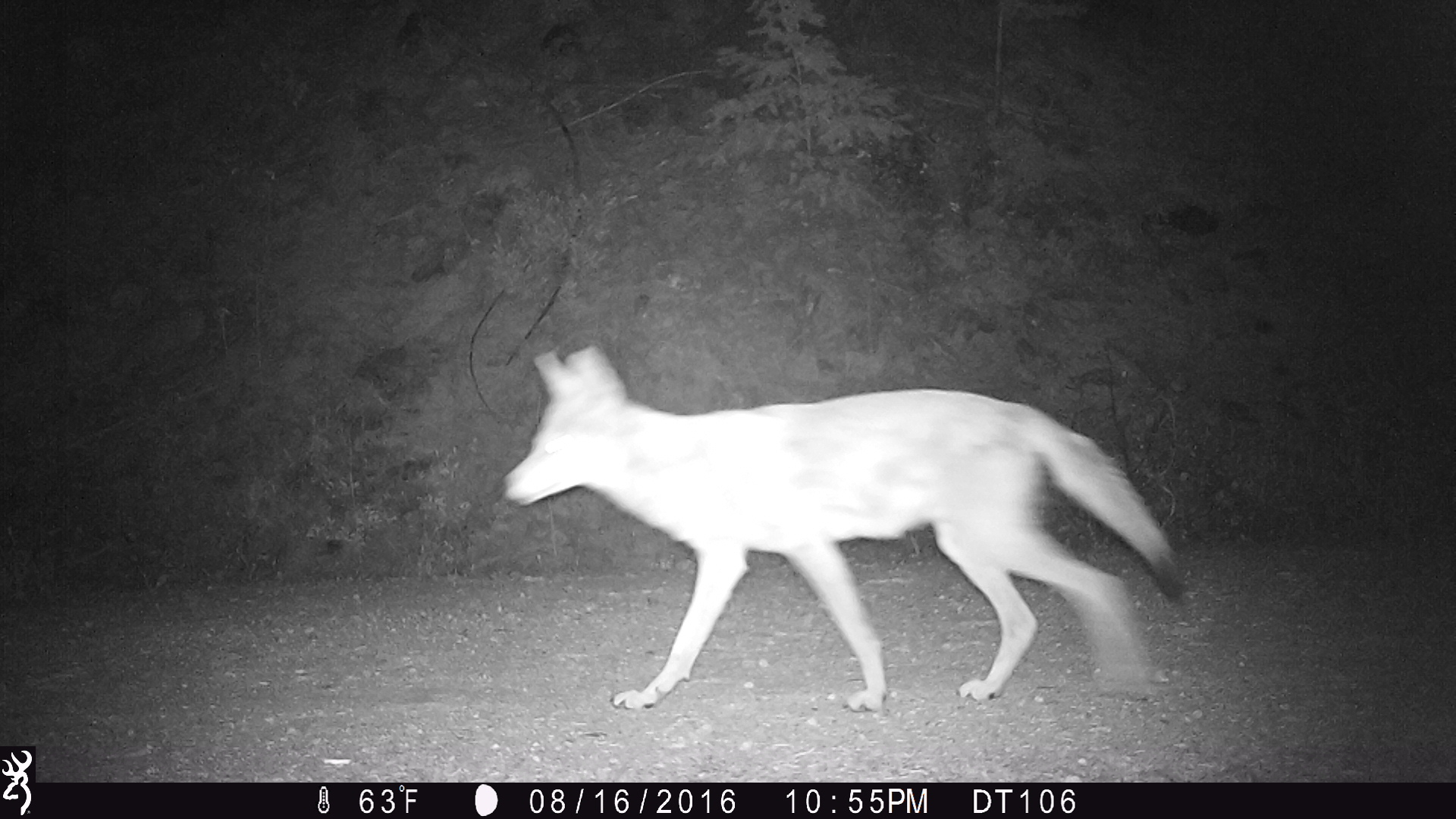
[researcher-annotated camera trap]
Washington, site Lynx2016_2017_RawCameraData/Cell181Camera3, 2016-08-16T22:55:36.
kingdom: Animalia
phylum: Chordata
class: Mammalia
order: Carnivora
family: Canidae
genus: Canis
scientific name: Canis latrans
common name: coyote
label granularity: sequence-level